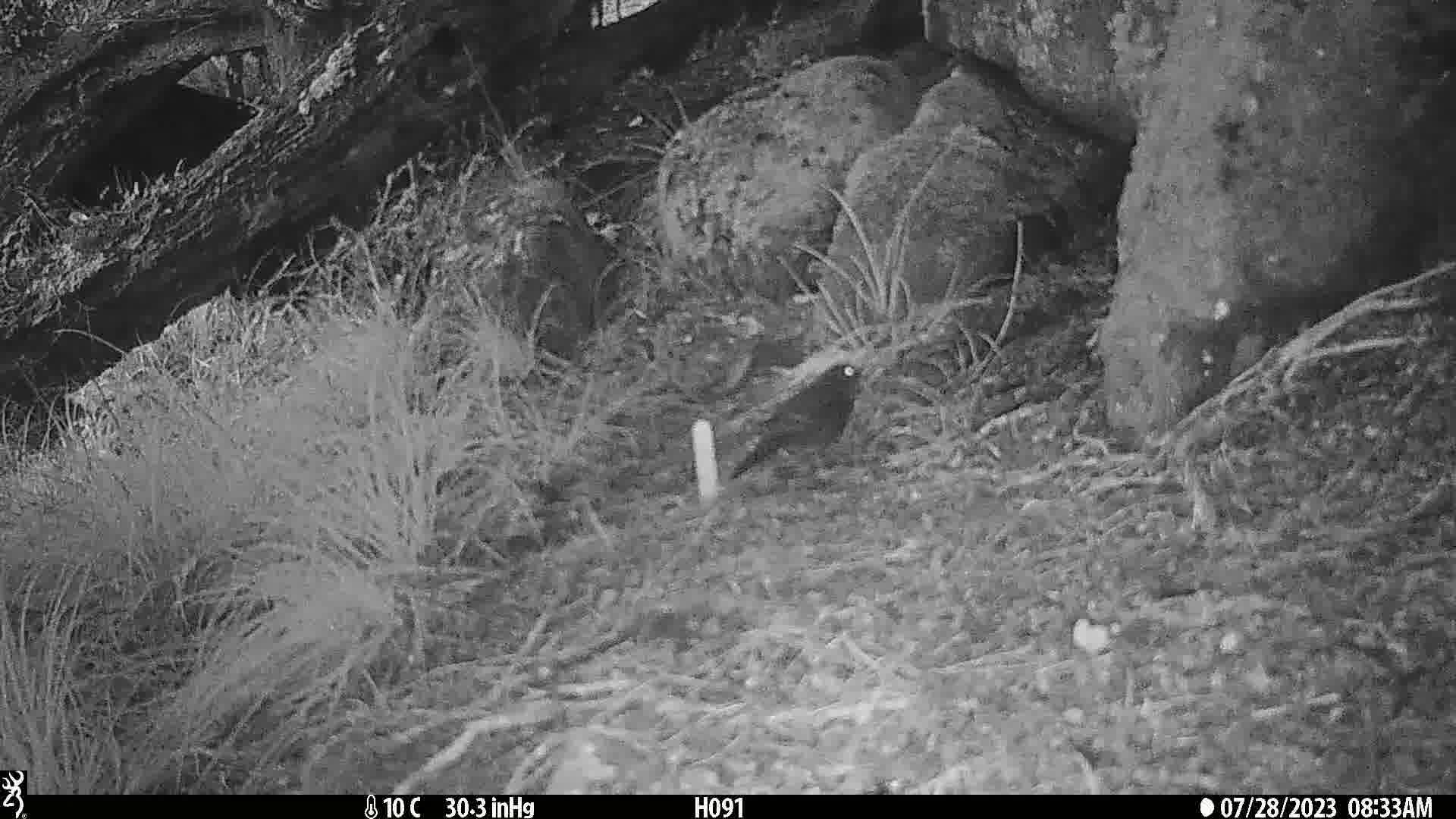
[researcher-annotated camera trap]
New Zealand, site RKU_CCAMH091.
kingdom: Animalia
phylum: Chordata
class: Aves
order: Passeriformes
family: Turdidae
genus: Turdus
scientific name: Turdus merula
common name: eurasian blackbird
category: blackbird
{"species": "blackbird (eurasian blackbird) (Turdus merula)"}